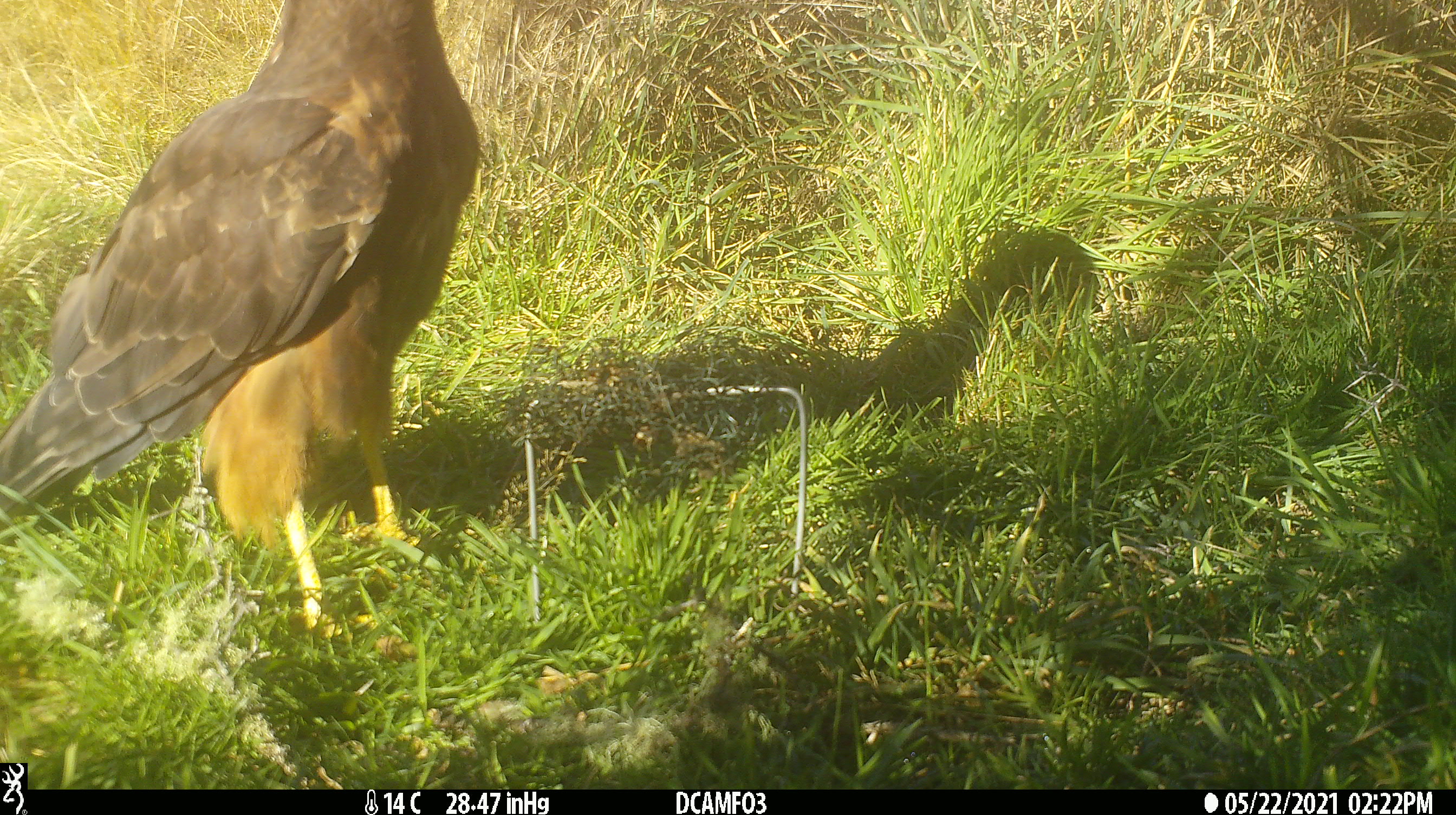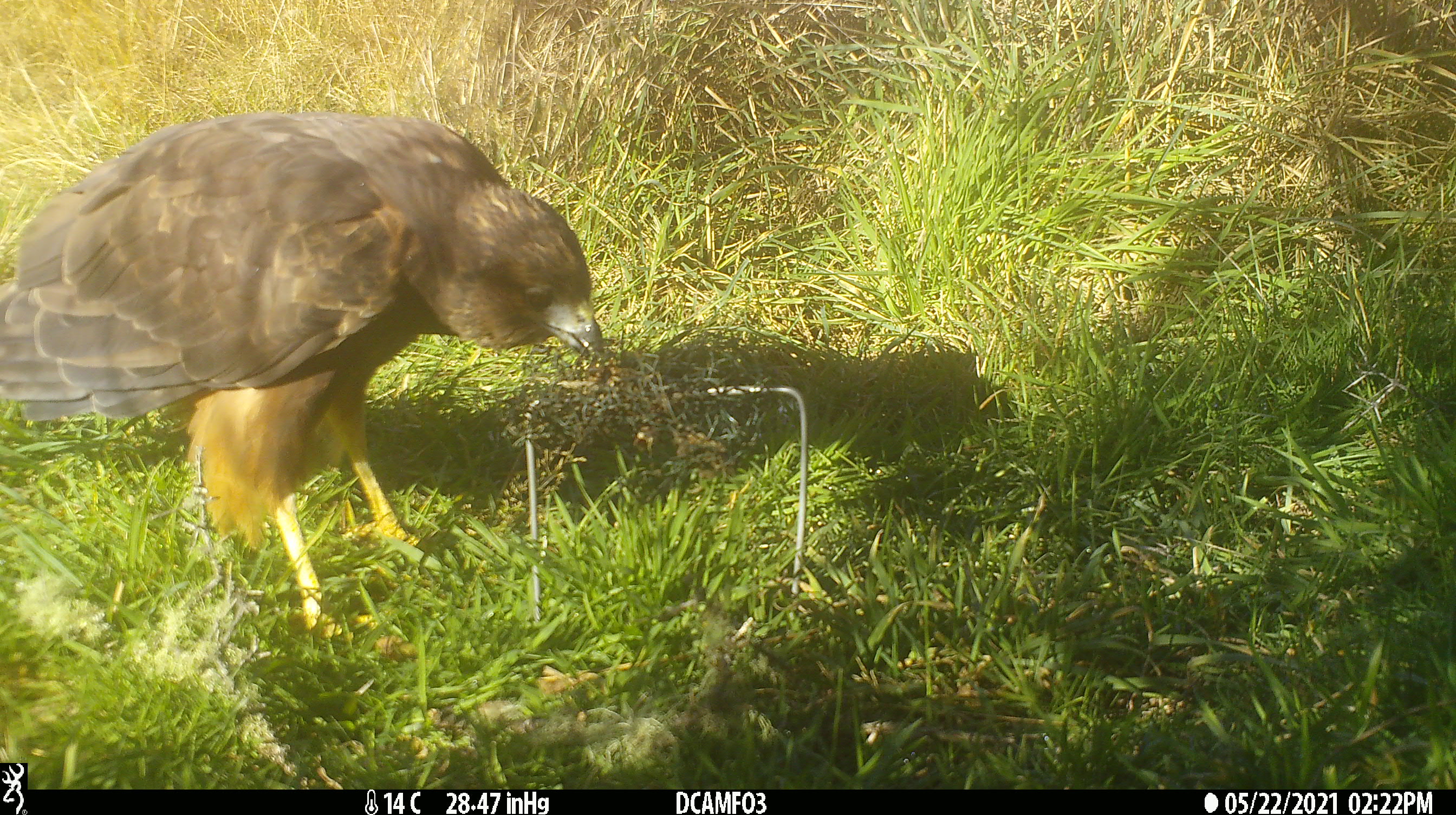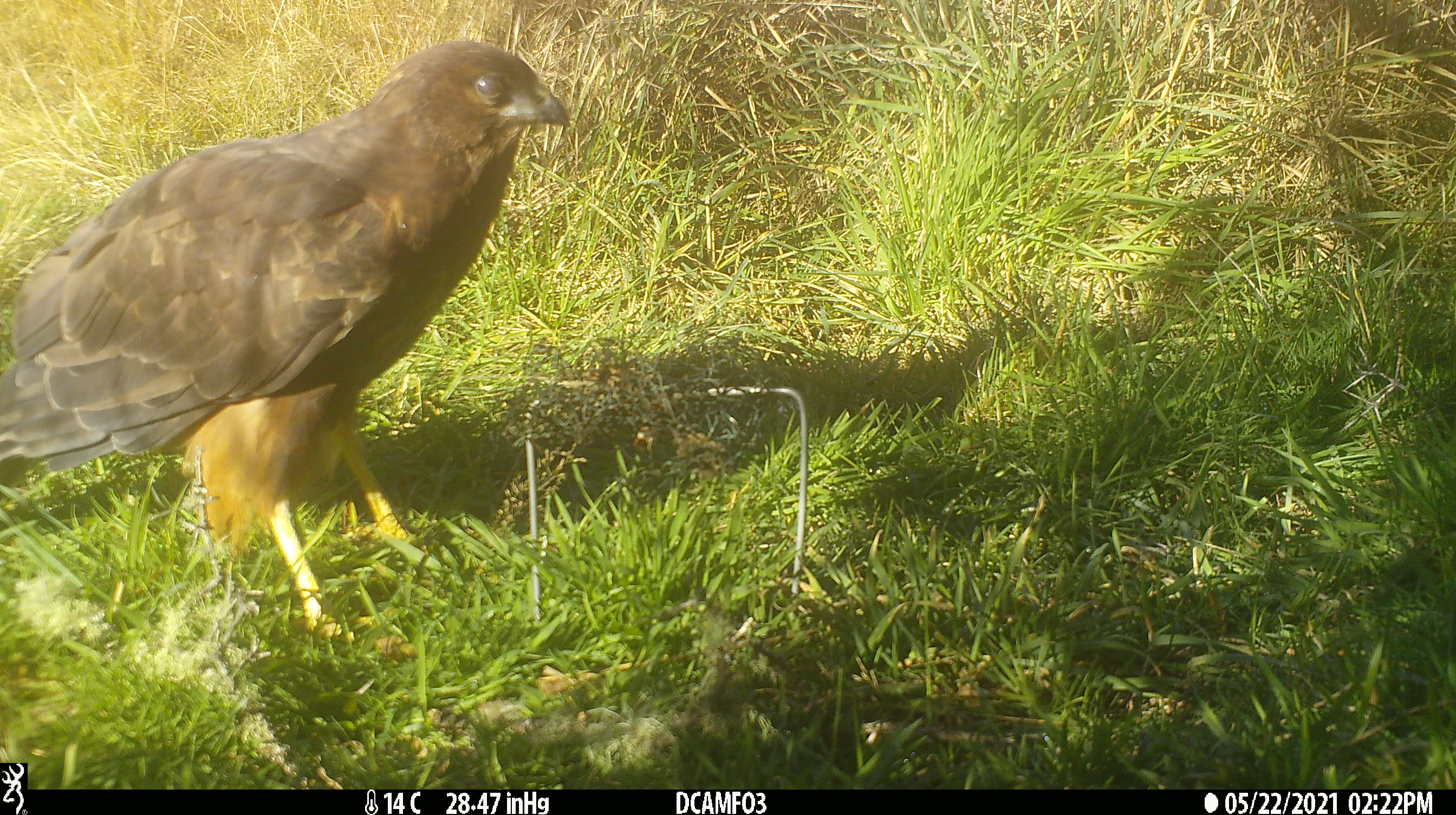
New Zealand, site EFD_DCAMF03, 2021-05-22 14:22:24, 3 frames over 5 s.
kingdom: Animalia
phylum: Chordata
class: Aves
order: Accipitriformes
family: Accipitridae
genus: Circus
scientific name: Circus approximans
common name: swamp harrier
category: harrier